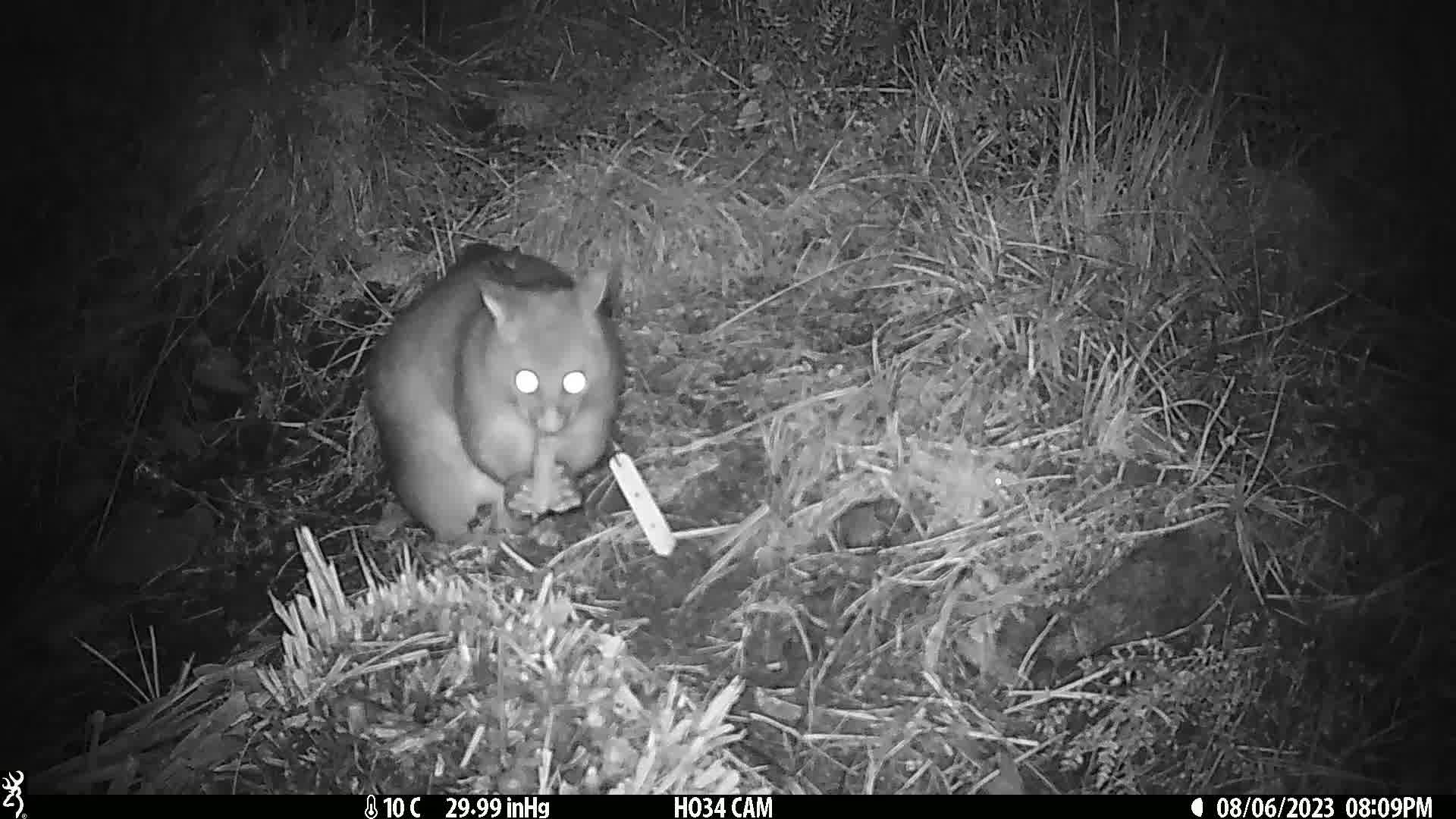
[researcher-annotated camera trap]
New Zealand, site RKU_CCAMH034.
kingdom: Animalia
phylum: Chordata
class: Mammalia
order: Diprotodontia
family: Phalangeridae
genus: Trichosurus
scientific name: Trichosurus vulpecula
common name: common brushtail possum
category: possum